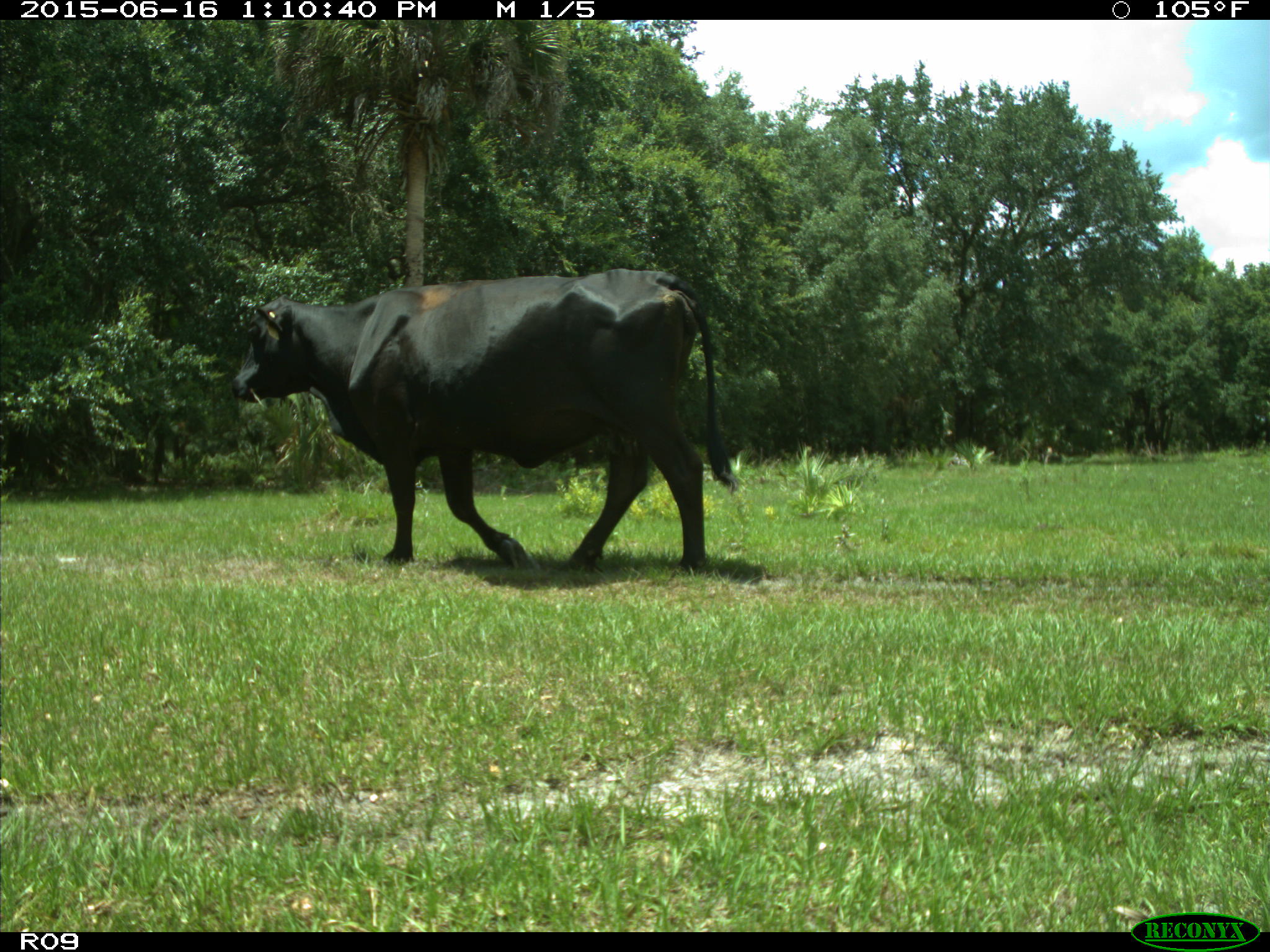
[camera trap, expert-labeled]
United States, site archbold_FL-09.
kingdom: Animalia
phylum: Chordata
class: Mammalia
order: Artiodactyla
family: Bovidae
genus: Bos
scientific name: Bos taurus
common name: domestic cow